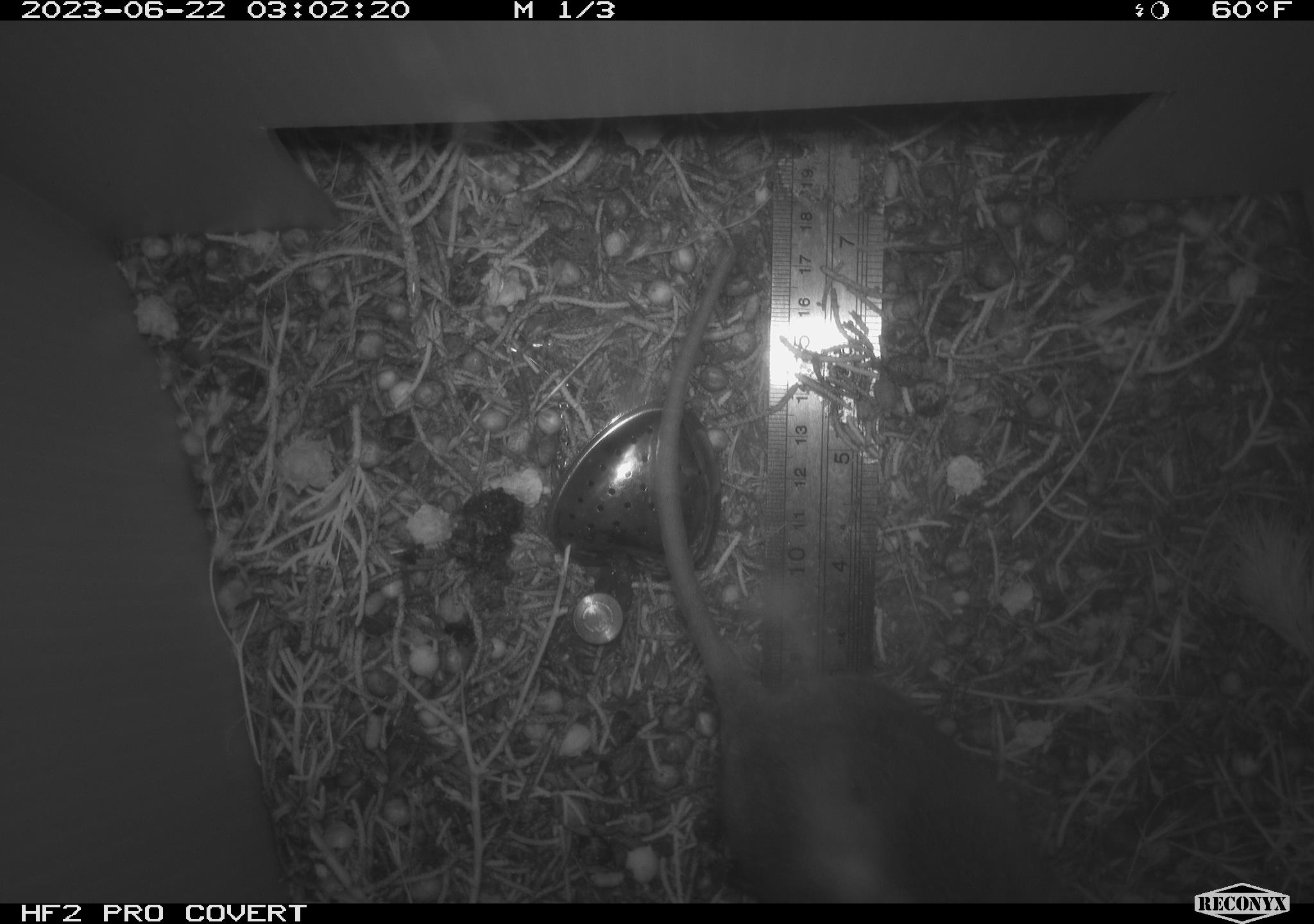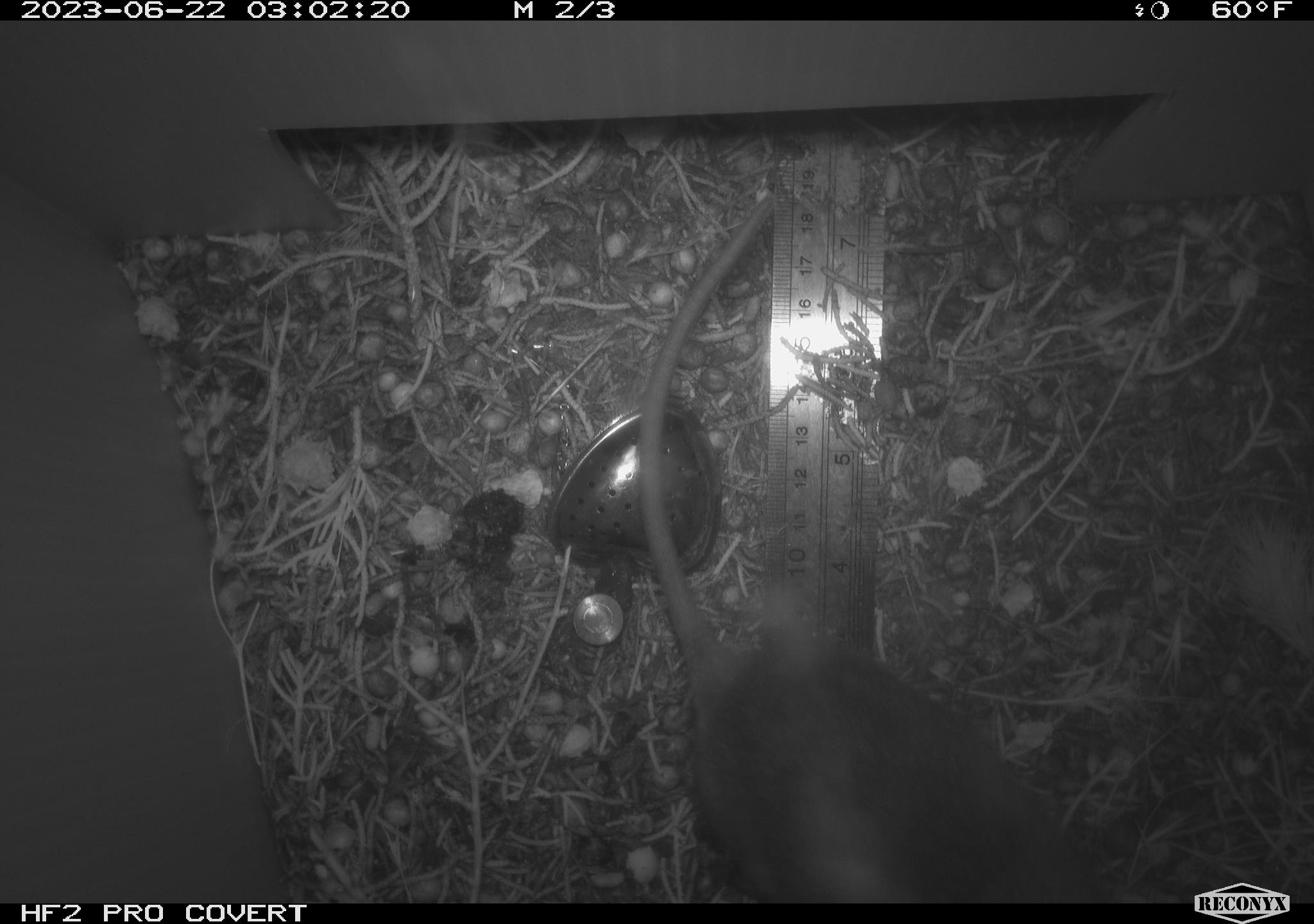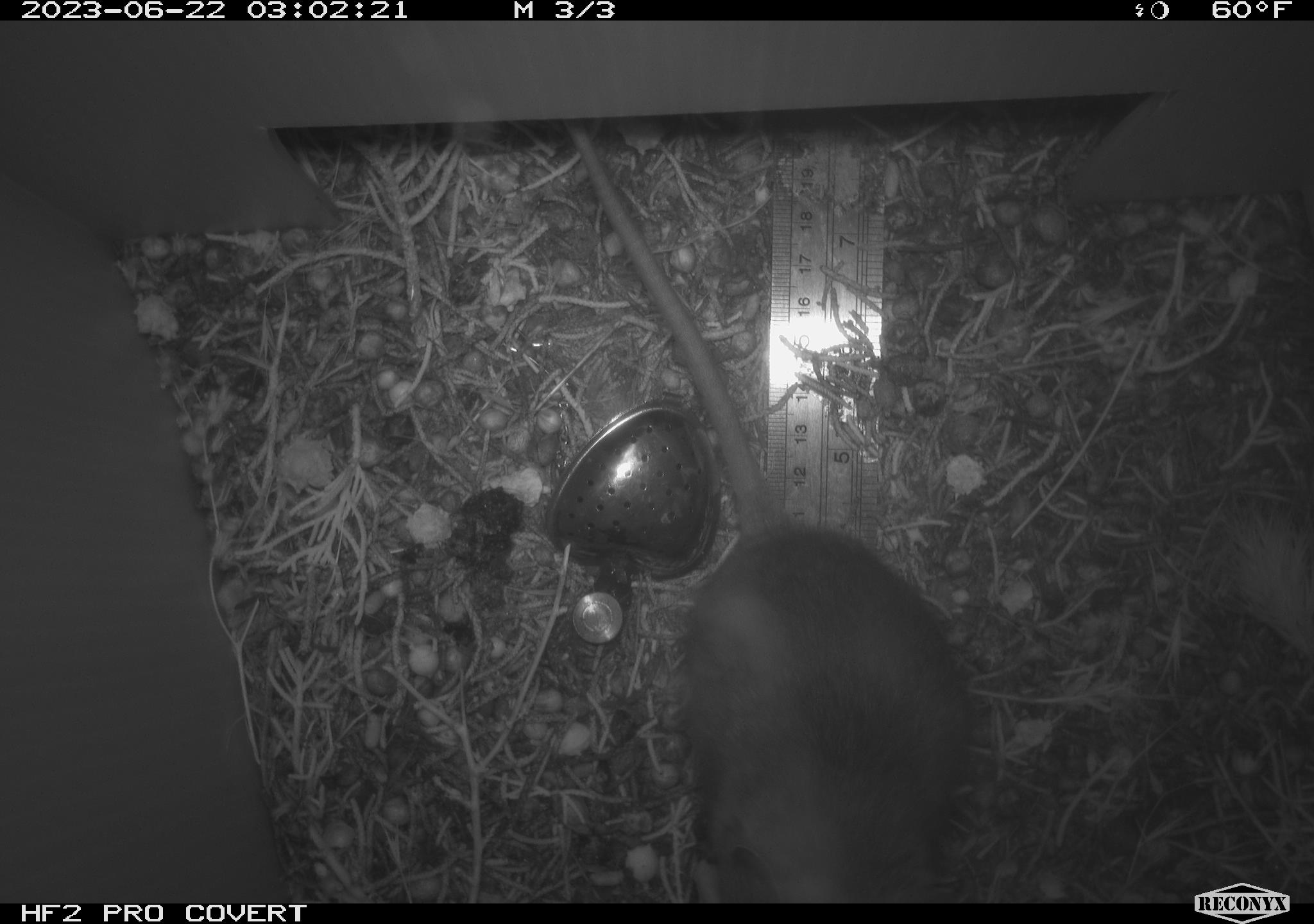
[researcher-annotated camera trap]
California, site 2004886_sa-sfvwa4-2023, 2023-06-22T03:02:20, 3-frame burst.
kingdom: Animalia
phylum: Chordata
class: Mammalia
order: Rodentia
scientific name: Rodentia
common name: rodent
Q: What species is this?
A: Rodent (Rodentia).